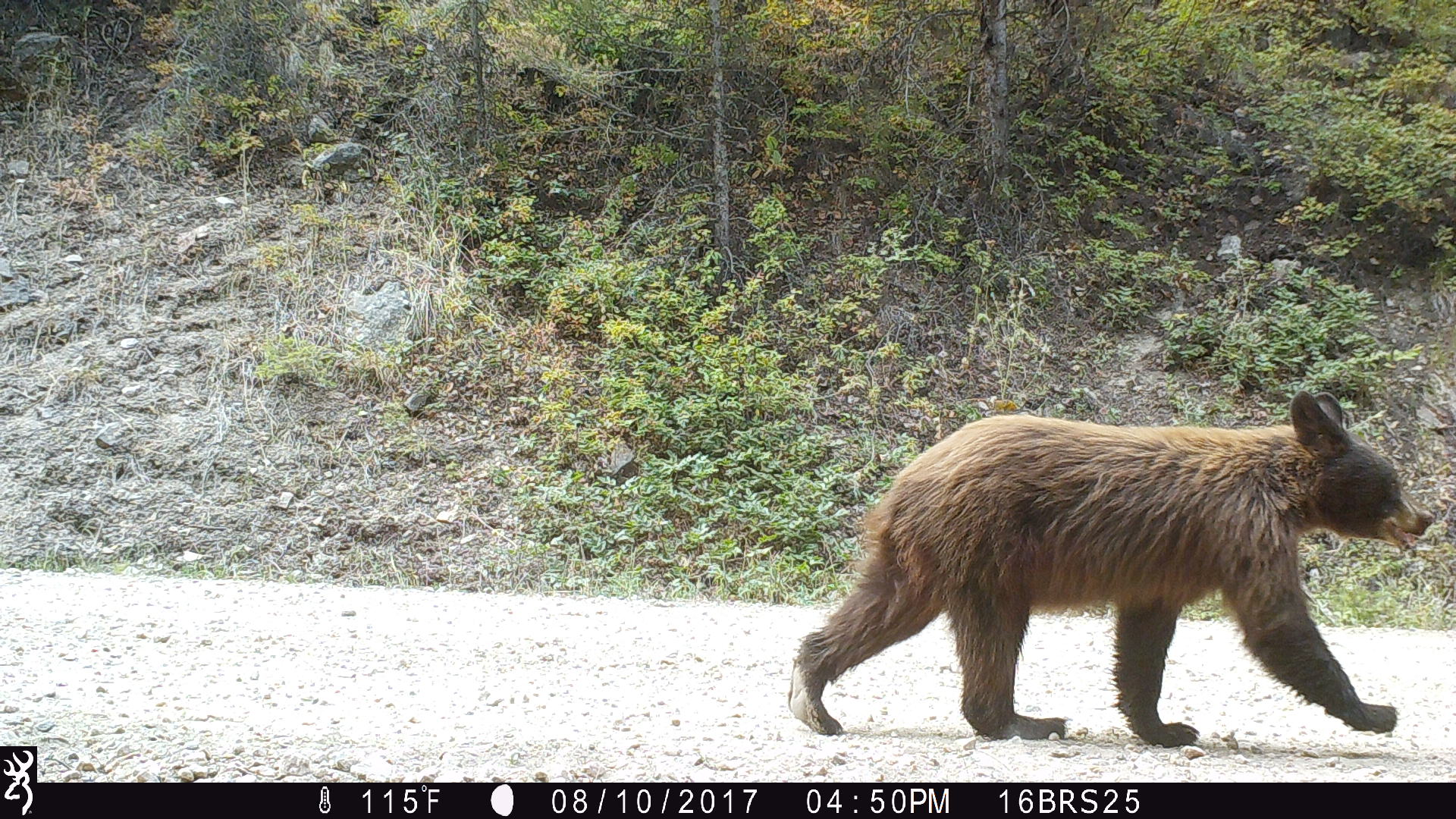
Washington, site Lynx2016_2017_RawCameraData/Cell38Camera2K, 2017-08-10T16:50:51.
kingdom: Animalia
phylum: Chordata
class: Mammalia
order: Carnivora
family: Ursidae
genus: Ursus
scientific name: Ursus americanus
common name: american black bear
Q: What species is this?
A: Ursus americanus (american black bear).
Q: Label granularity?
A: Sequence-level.